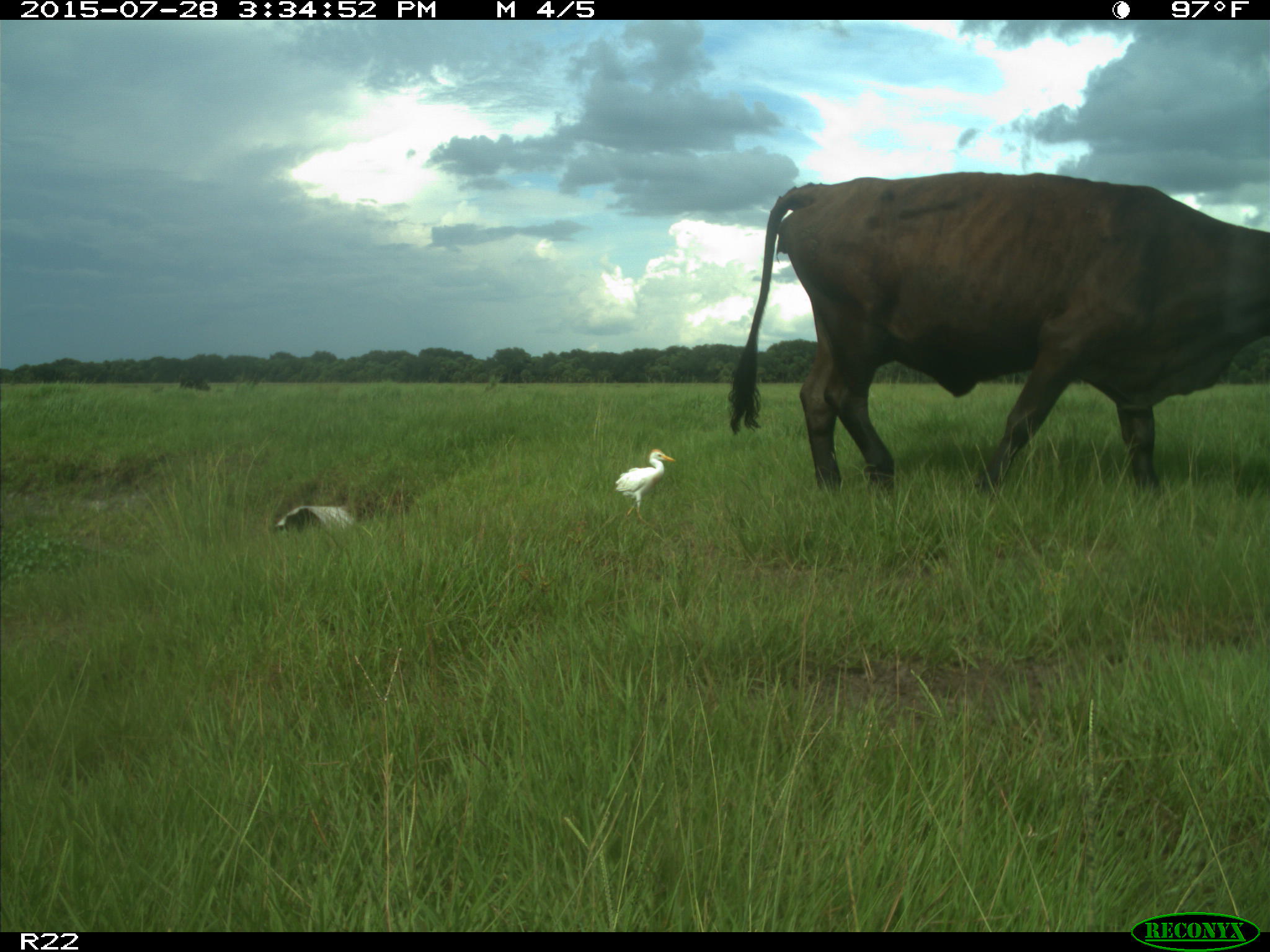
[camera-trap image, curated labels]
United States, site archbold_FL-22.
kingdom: Animalia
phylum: Chordata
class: Mammalia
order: Artiodactyla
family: Bovidae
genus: Bos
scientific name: Bos taurus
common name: domestic cow